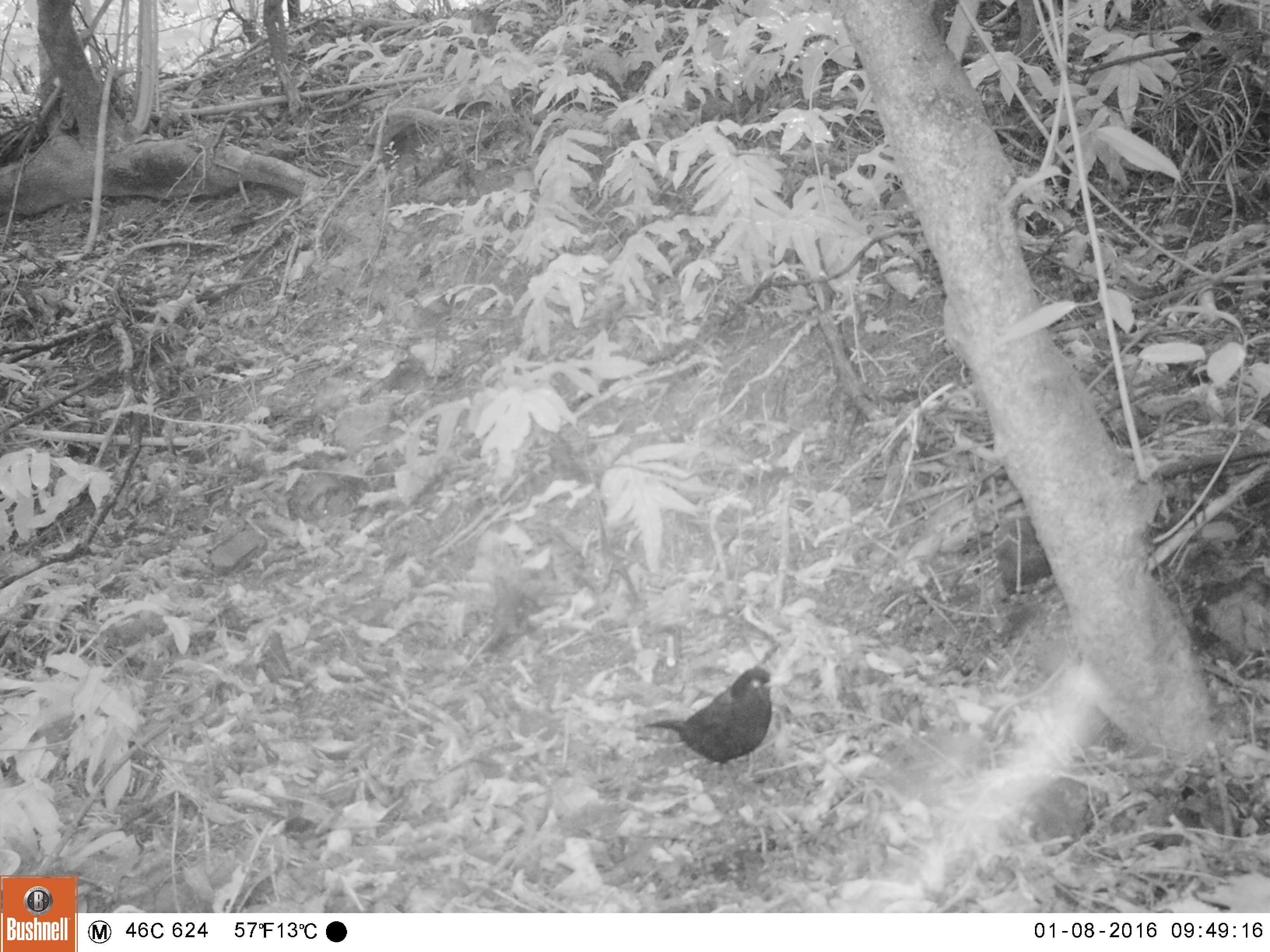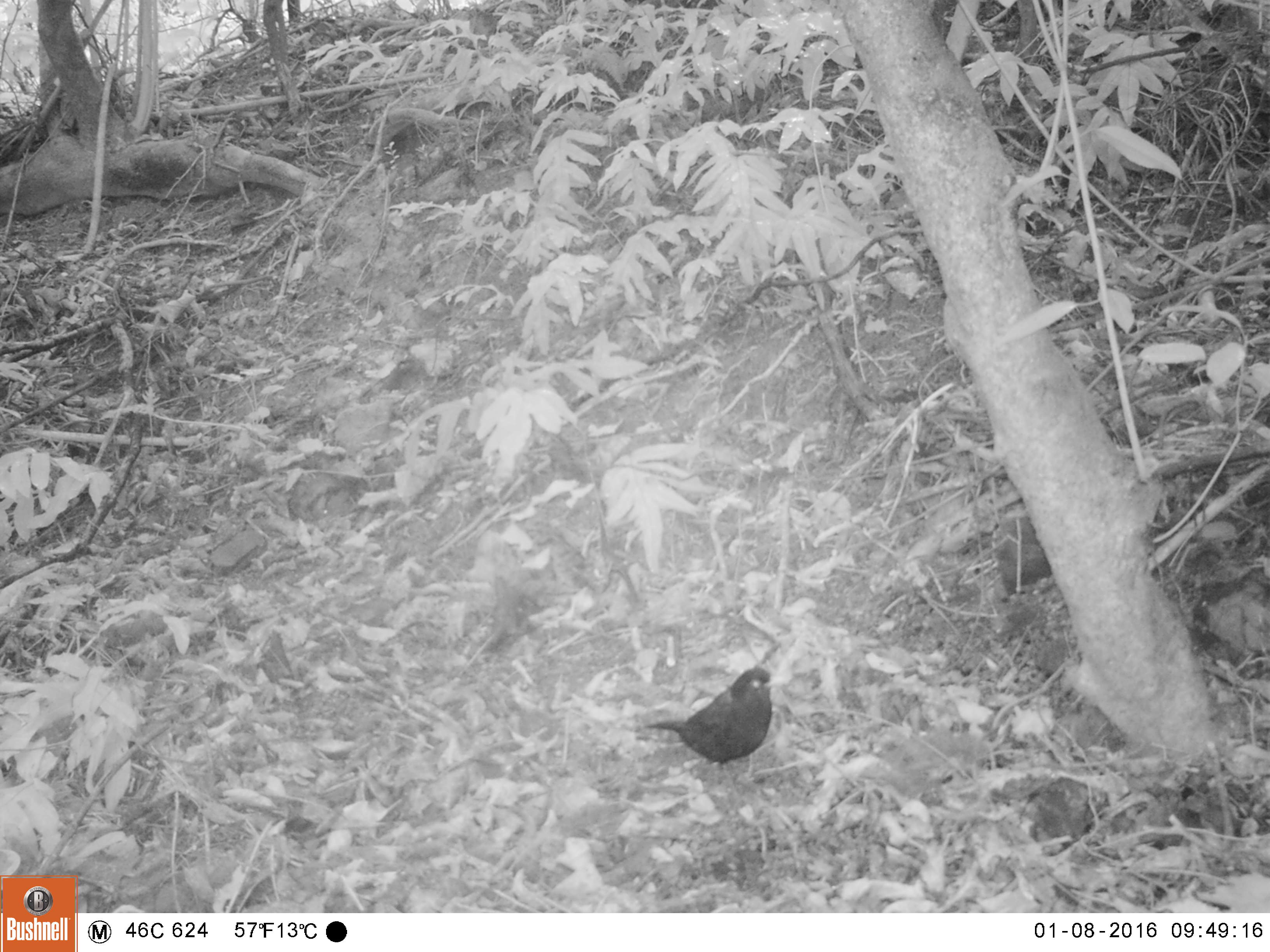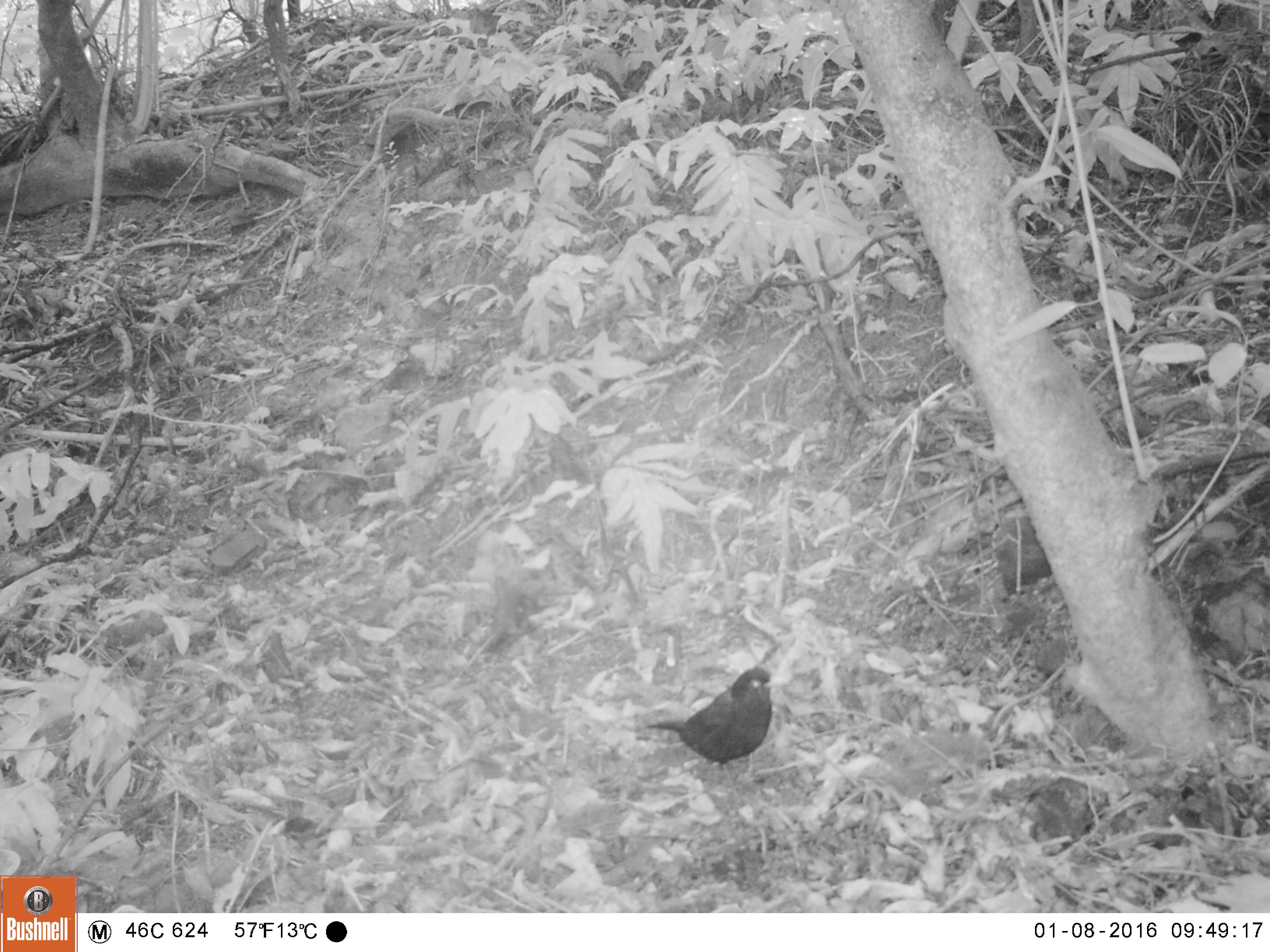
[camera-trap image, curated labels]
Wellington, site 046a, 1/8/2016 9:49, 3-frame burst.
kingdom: Animalia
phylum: Chordata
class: Aves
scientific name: Aves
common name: bird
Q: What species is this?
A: Bird (Aves).